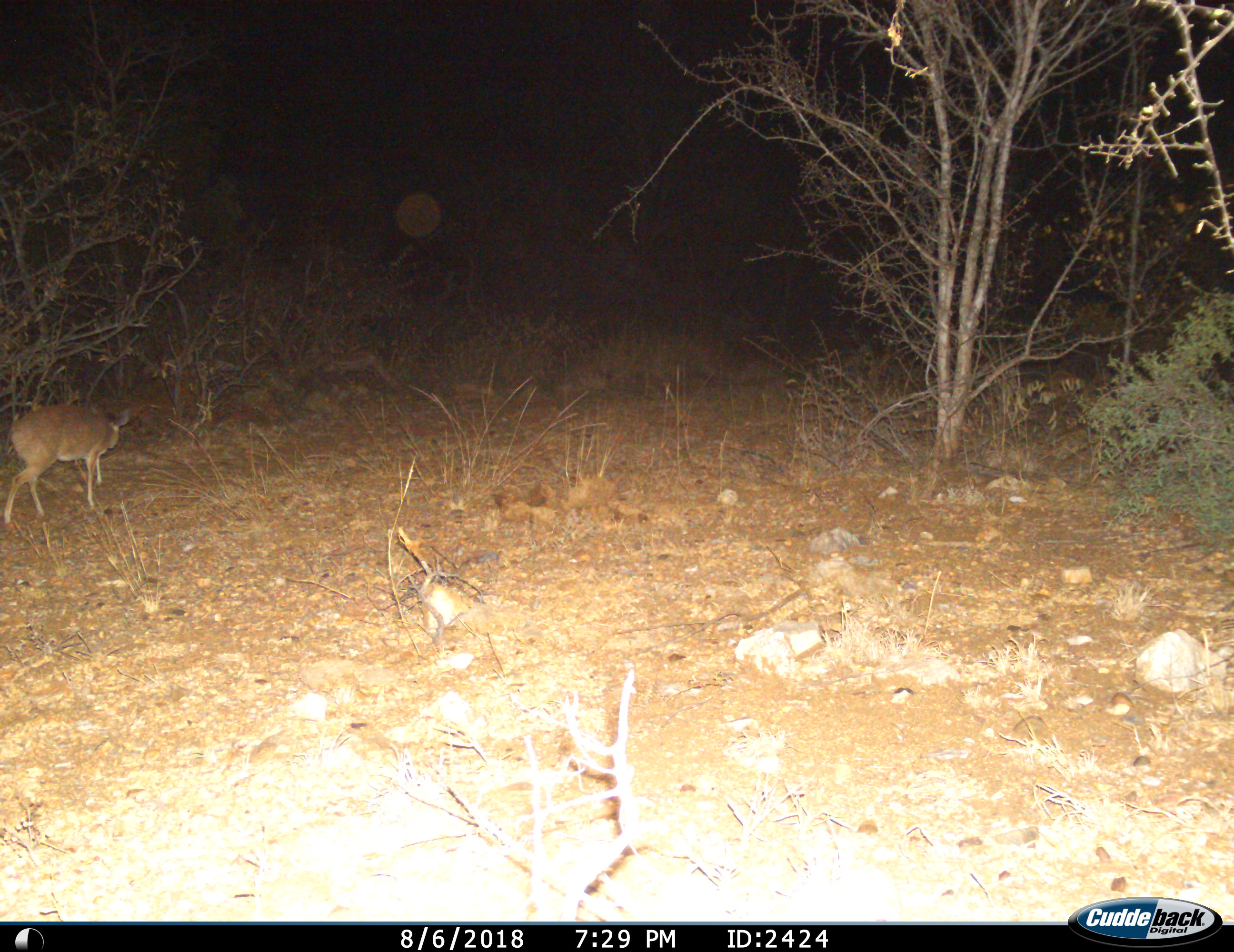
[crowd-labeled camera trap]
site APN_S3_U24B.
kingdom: Animalia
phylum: Chordata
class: Mammalia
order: Artiodactyla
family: Bovidae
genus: Madoqua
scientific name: Madoqua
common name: dik-dik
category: dikdik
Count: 1.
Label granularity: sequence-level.